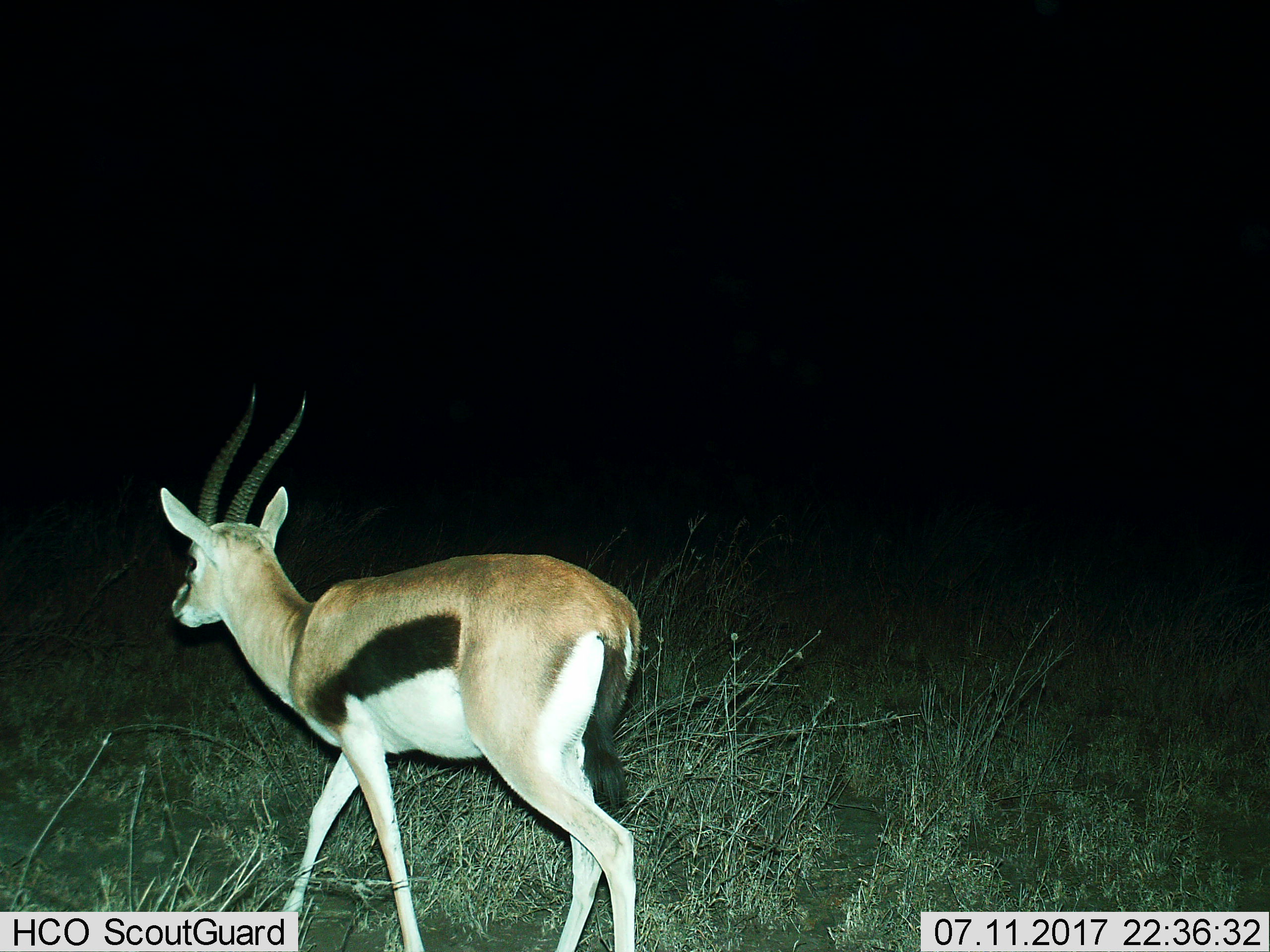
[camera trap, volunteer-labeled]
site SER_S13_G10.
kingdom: Animalia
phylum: Chordata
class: Mammalia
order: Artiodactyla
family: Bovidae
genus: Eudorcas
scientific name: Eudorcas thomsonii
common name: thomson's gazelle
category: gazellethomsons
Gazellethomsons (thomson's gazelle) (Eudorcas thomsonii), count 1. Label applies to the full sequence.